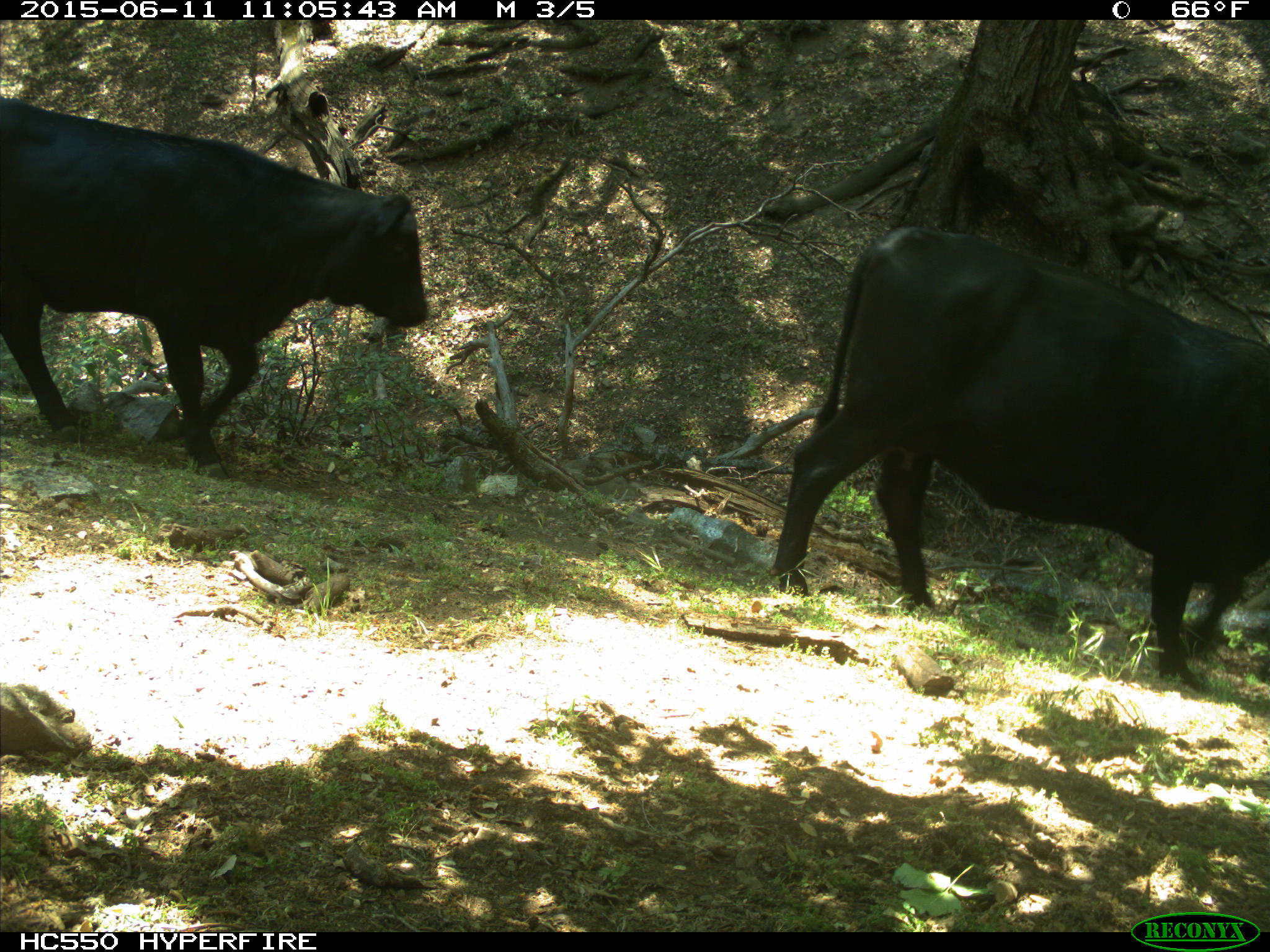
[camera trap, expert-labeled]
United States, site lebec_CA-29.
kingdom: Animalia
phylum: Chordata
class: Mammalia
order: Artiodactyla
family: Bovidae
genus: Bos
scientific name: Bos taurus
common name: domestic cow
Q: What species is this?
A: Bos taurus (domestic cow).